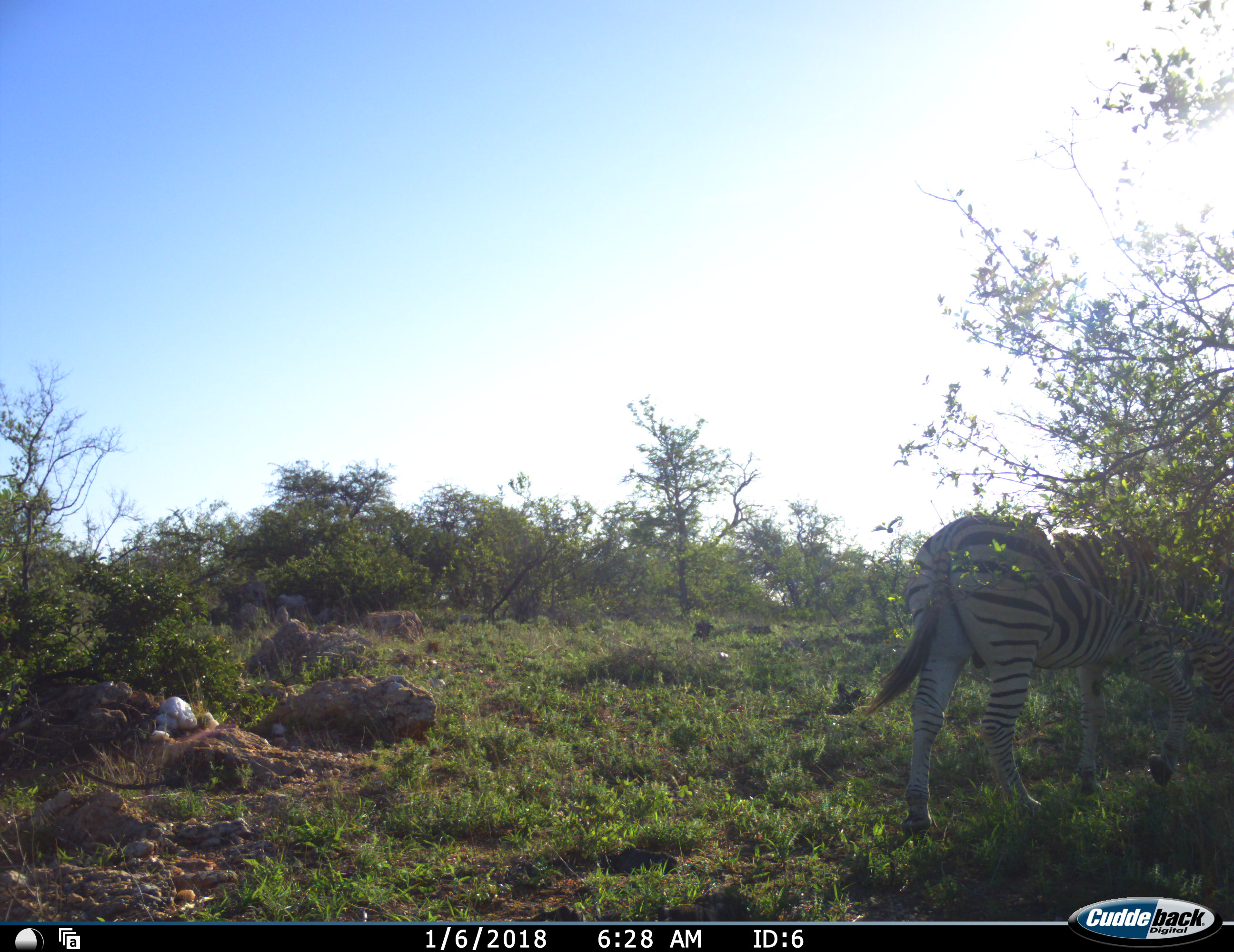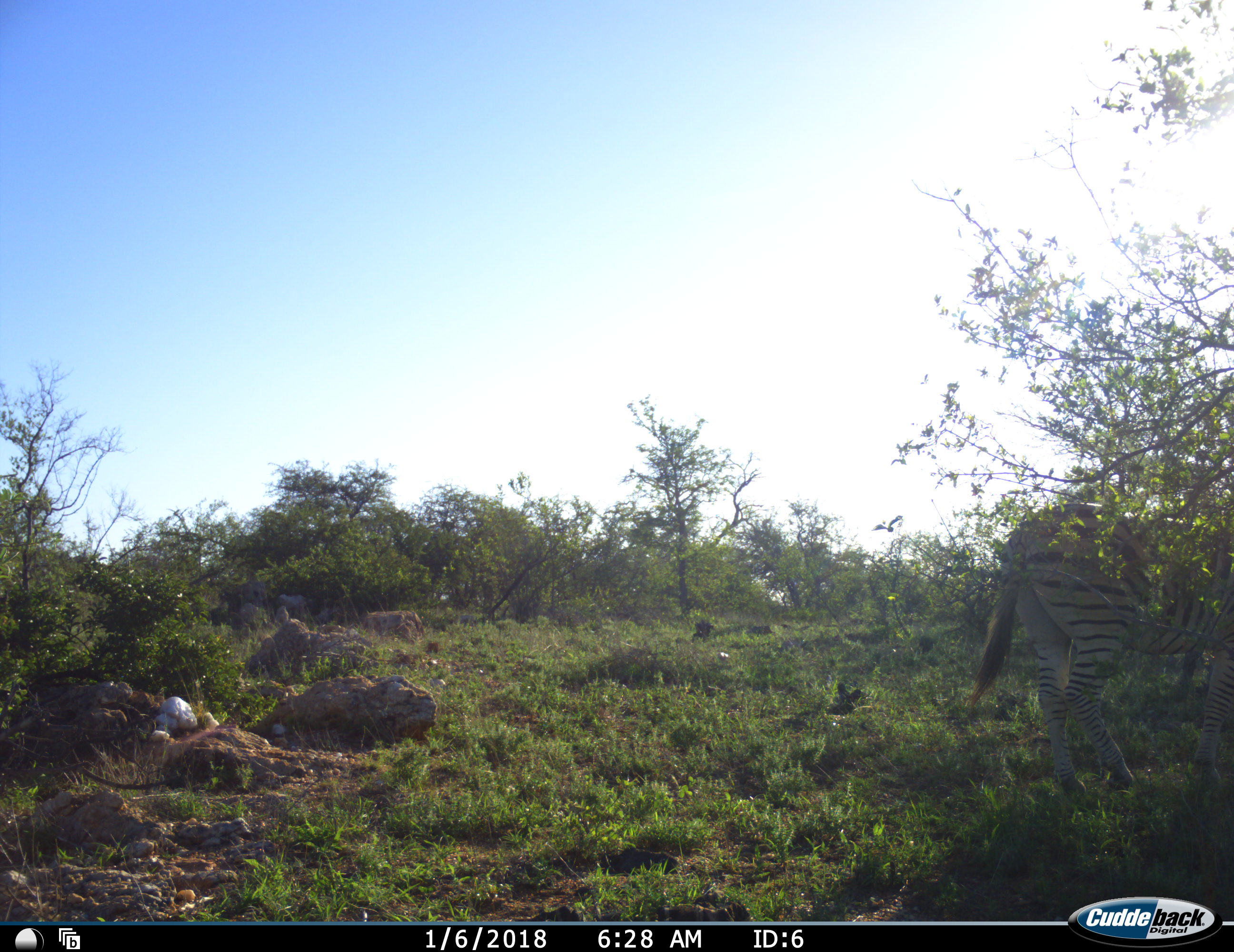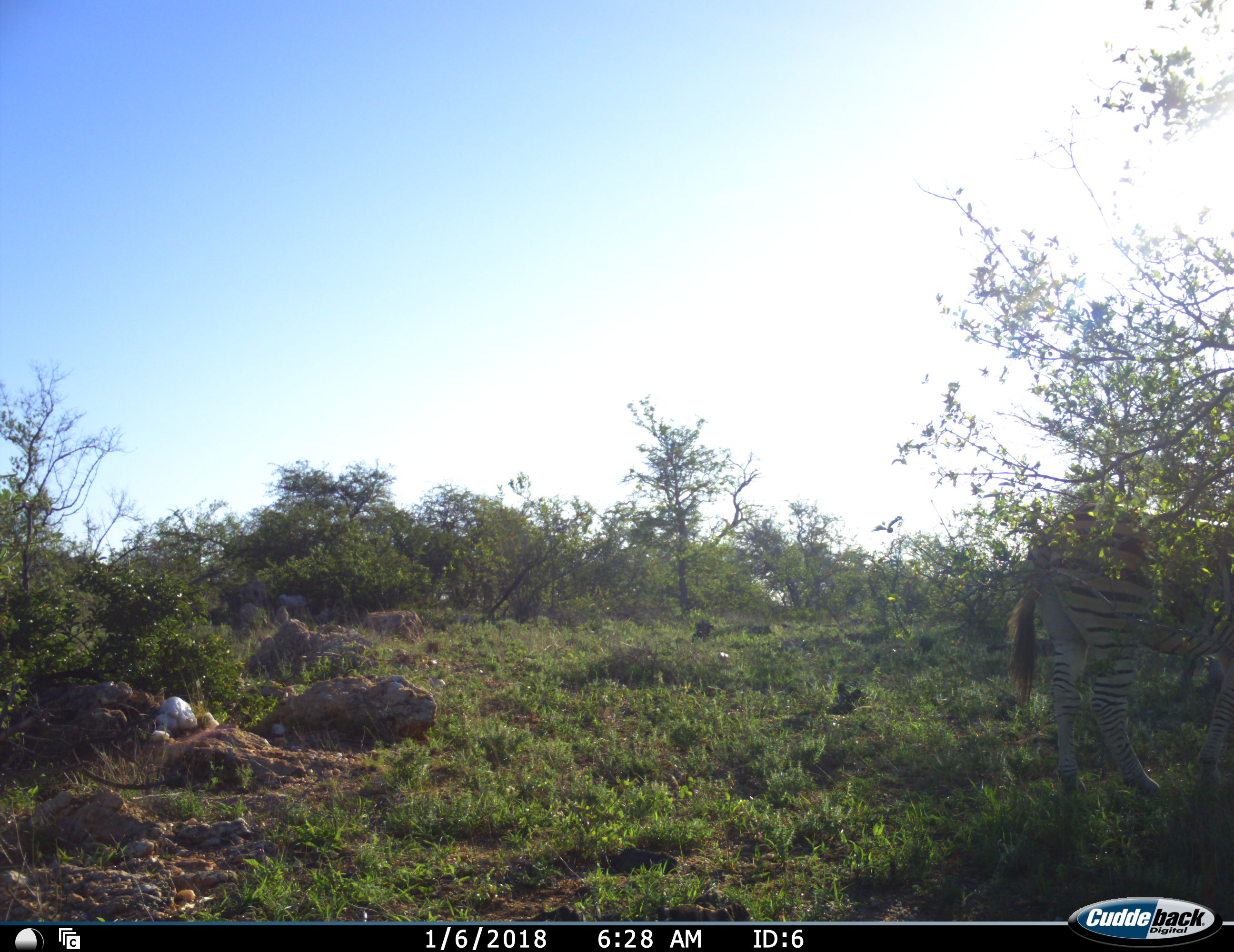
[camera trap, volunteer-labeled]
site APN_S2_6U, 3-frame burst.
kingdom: Animalia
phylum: Chordata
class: Mammalia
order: Perissodactyla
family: Equidae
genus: Equus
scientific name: Equus quagga burchellii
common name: burchell's zebra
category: zebraburchells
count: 1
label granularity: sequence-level